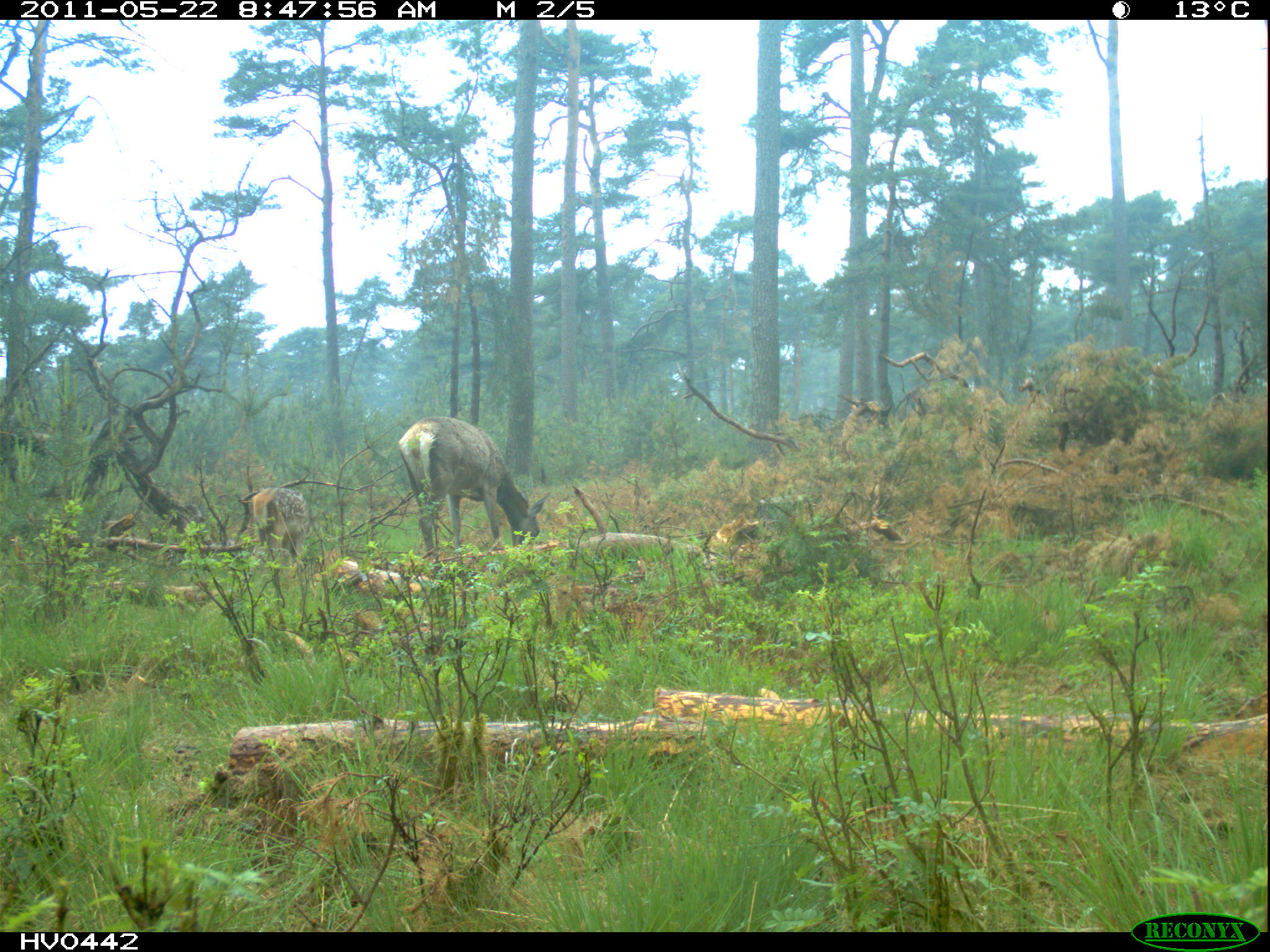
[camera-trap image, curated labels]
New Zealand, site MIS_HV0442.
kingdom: Animalia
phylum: Chordata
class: Mammalia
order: Artiodactyla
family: Cervidae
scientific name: Cervidae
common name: deer